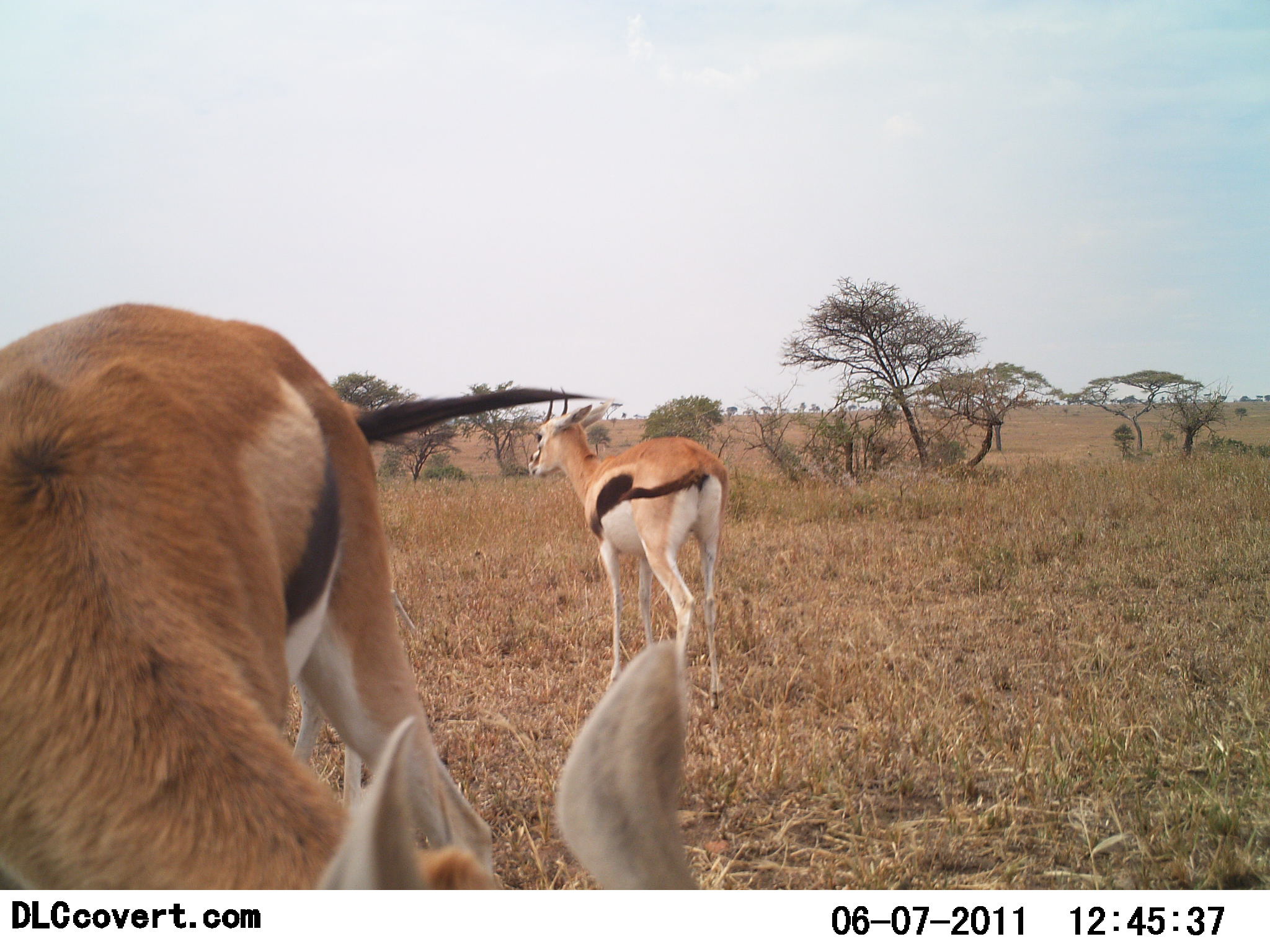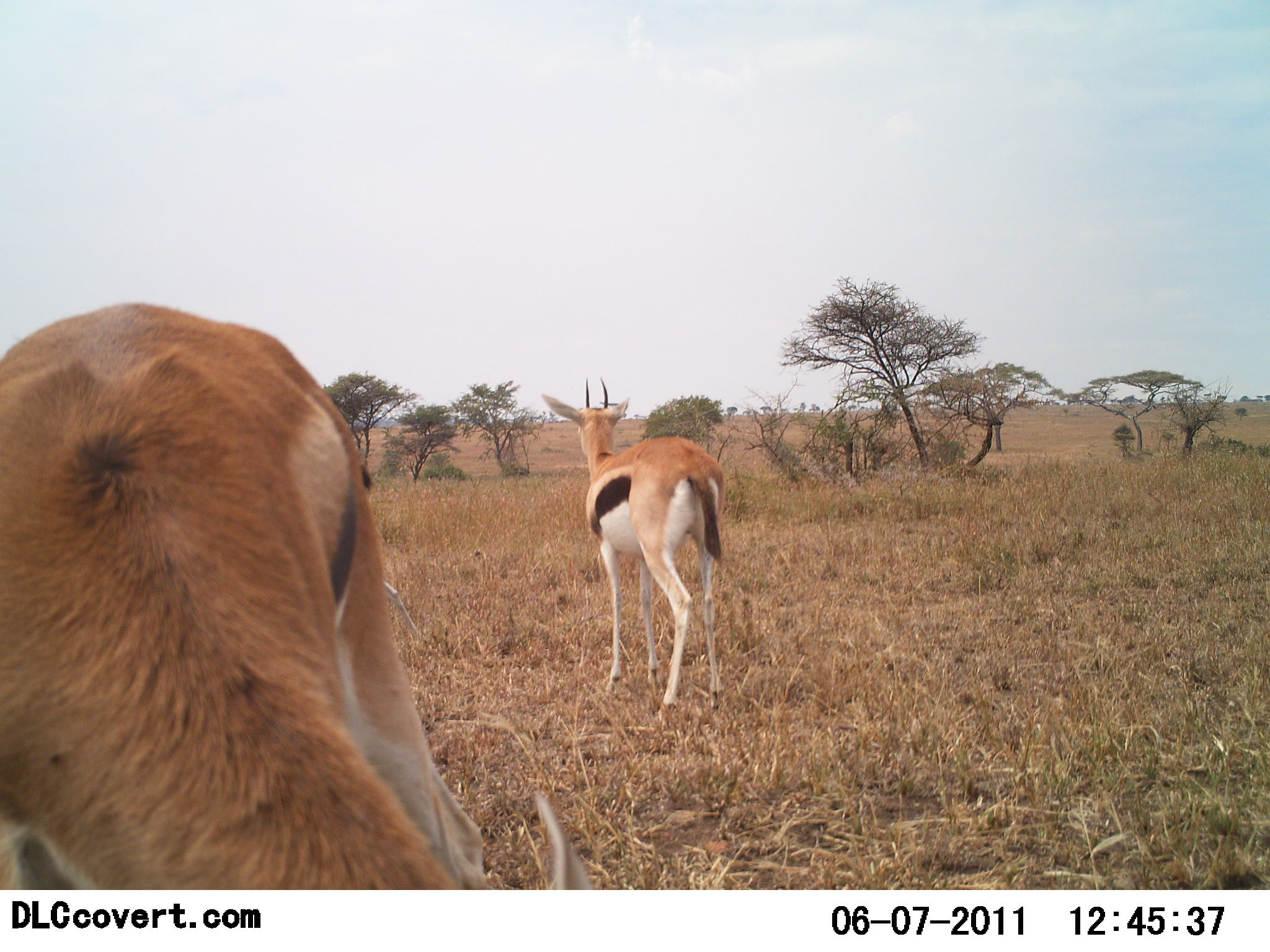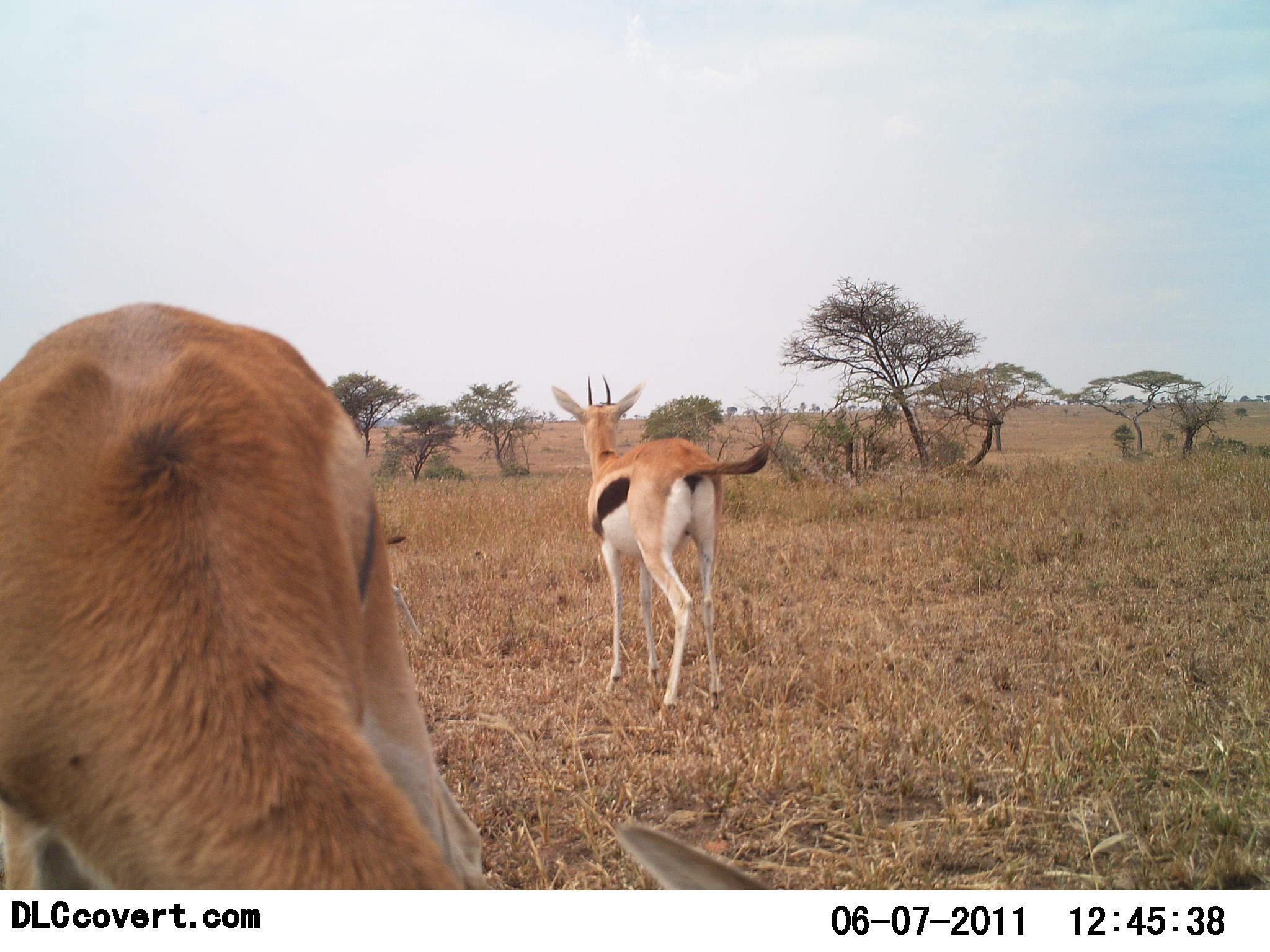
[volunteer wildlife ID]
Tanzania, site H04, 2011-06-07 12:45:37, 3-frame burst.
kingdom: Animalia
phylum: Chordata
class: Mammalia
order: Artiodactyla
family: Bovidae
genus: Eudorcas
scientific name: Eudorcas thomsonii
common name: thomson's gazelle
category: gazellethomsons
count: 2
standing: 100%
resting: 0%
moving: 0%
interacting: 0%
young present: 0%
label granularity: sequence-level